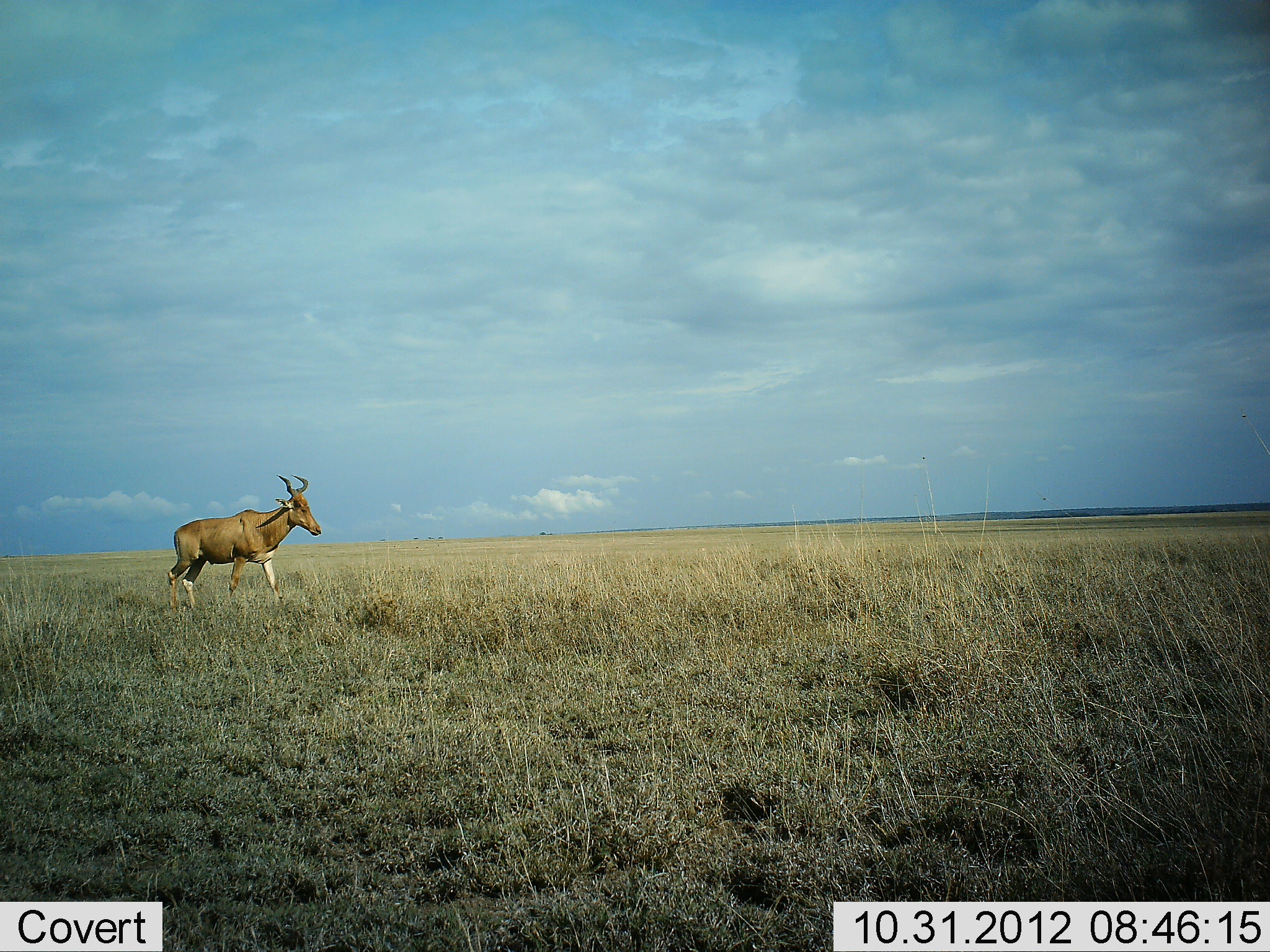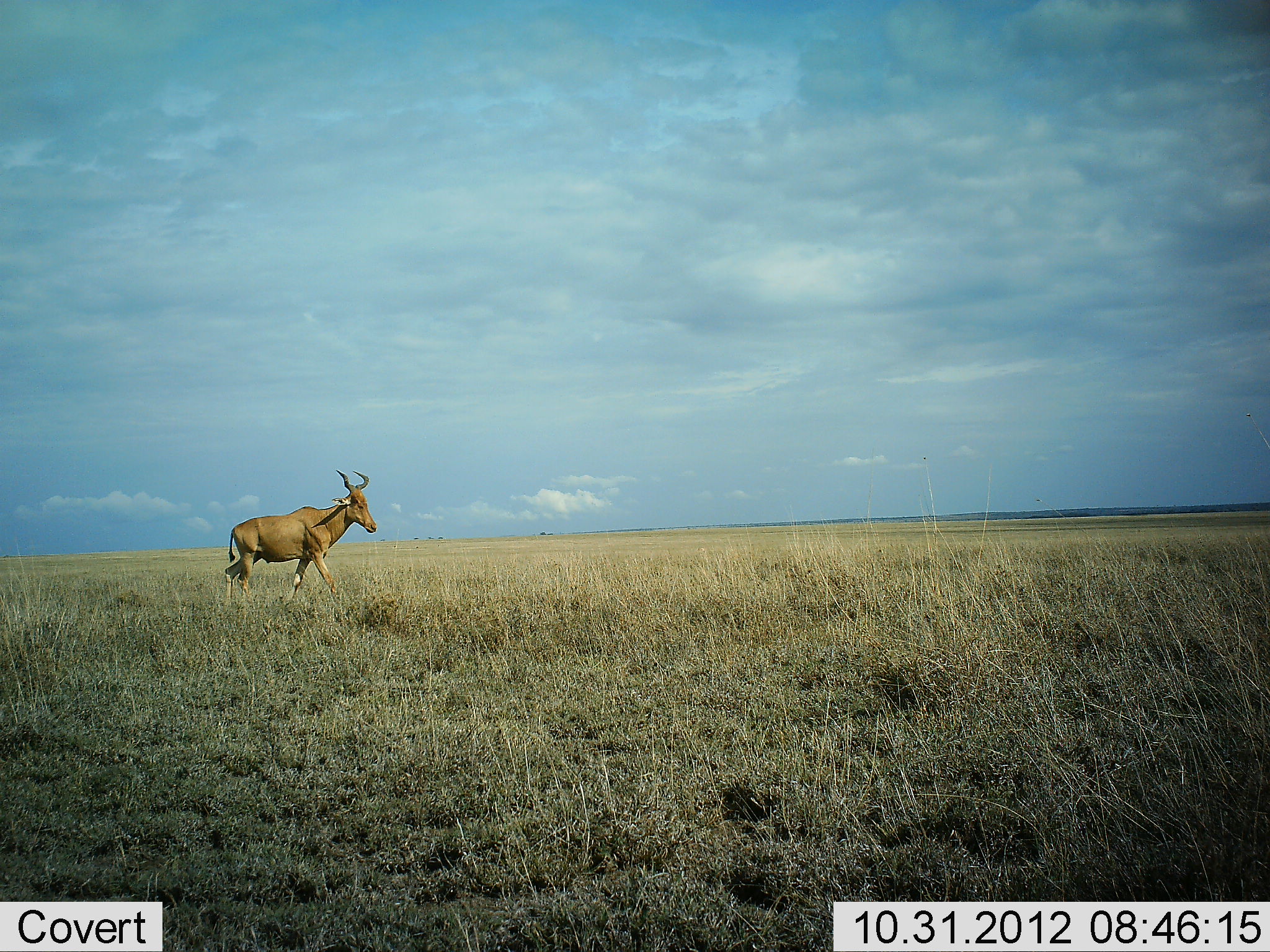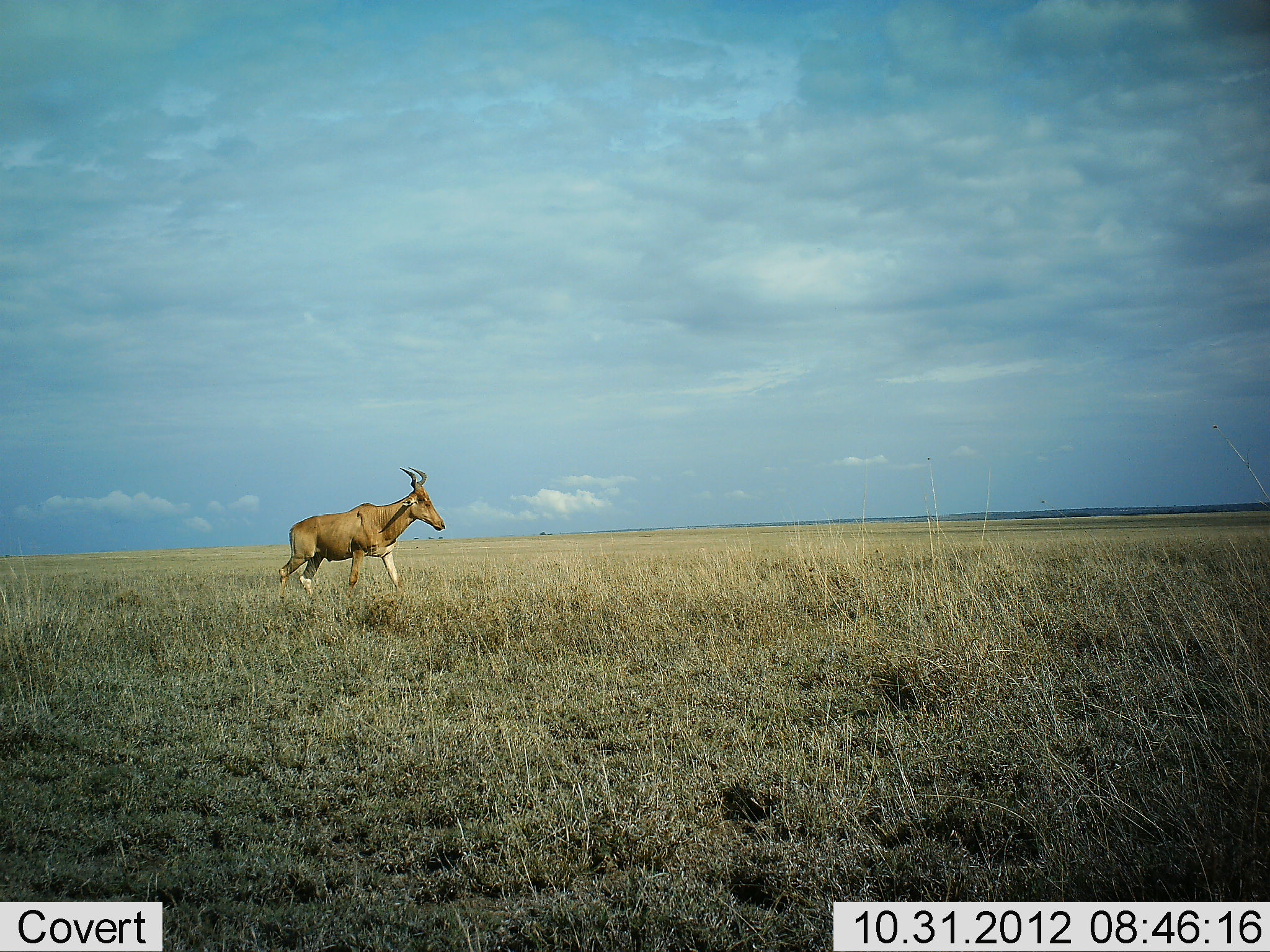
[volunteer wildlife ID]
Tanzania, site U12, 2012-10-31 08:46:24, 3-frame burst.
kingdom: Animalia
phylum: Chordata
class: Mammalia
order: Artiodactyla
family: Bovidae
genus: Alcelaphus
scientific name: Alcelaphus buselaphus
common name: hartebeest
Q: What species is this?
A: Hartebeest (Alcelaphus buselaphus).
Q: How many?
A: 1.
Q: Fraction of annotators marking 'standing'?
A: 0%.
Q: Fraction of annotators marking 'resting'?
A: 0%.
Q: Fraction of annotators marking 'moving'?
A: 100%.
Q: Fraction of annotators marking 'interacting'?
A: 0%.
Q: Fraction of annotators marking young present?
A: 0%.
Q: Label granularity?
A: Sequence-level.